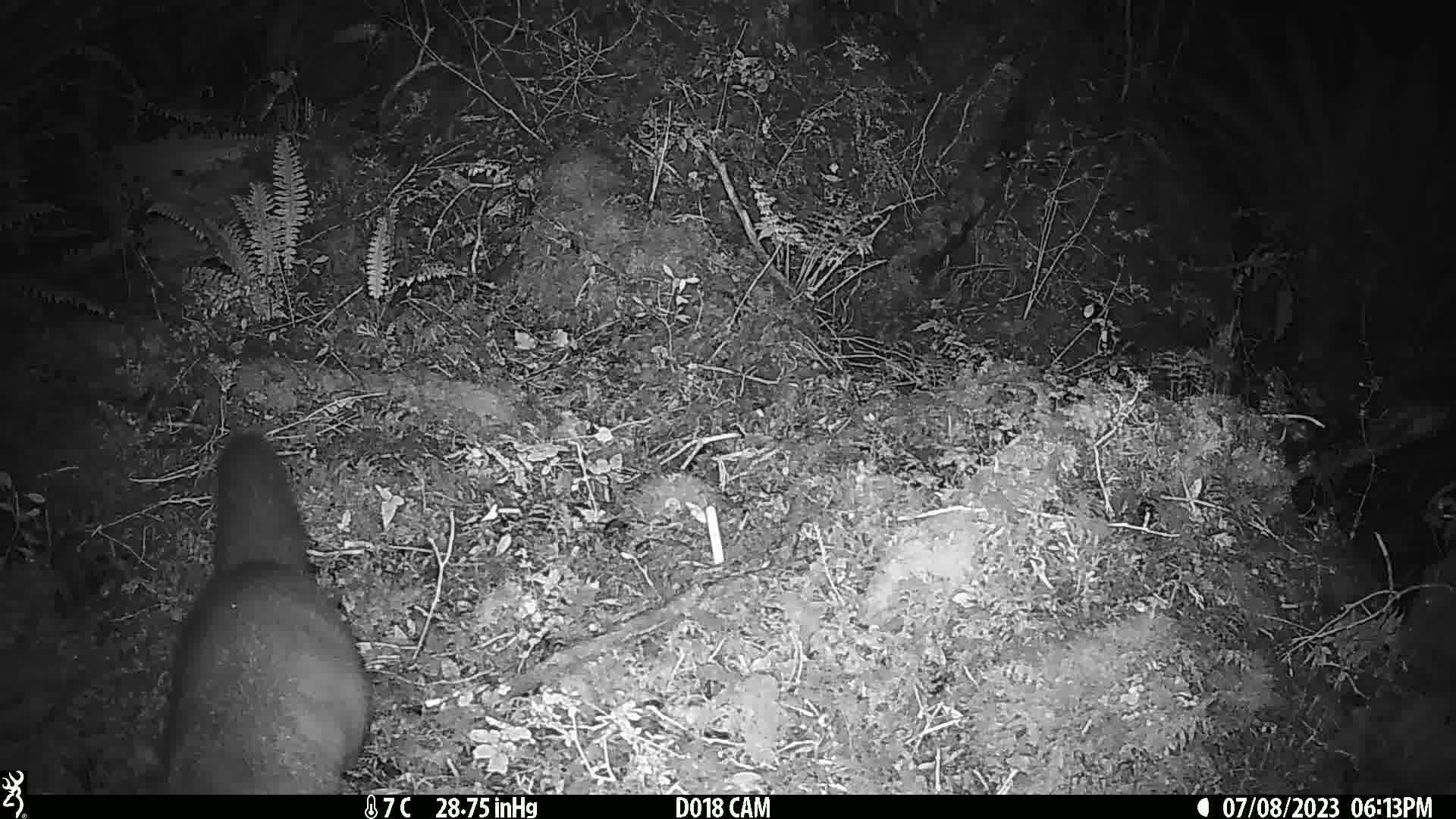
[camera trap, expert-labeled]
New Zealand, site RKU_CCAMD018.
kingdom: Animalia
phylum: Chordata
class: Mammalia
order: Diprotodontia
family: Phalangeridae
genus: Trichosurus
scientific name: Trichosurus vulpecula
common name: common brushtail possum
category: possum